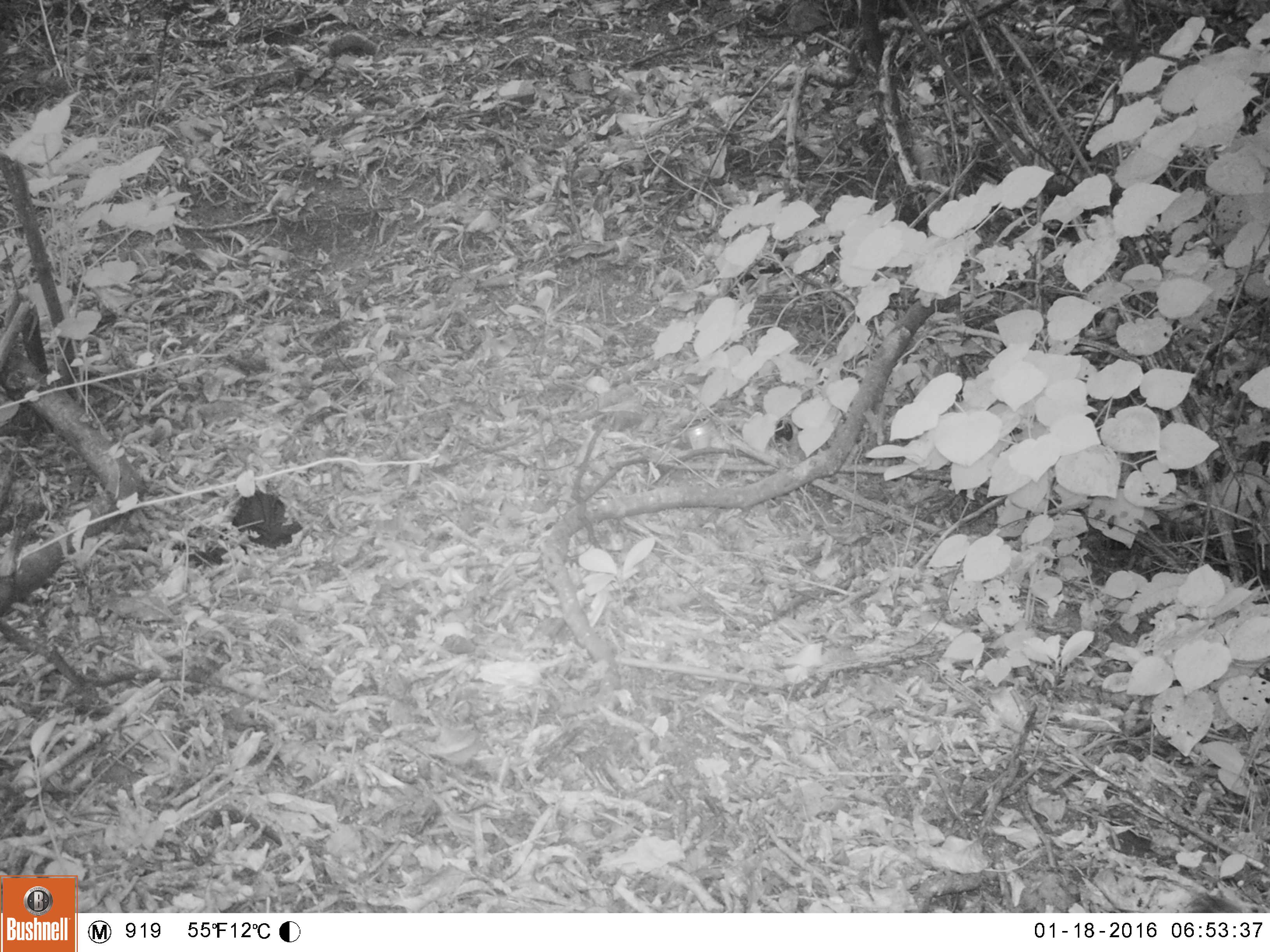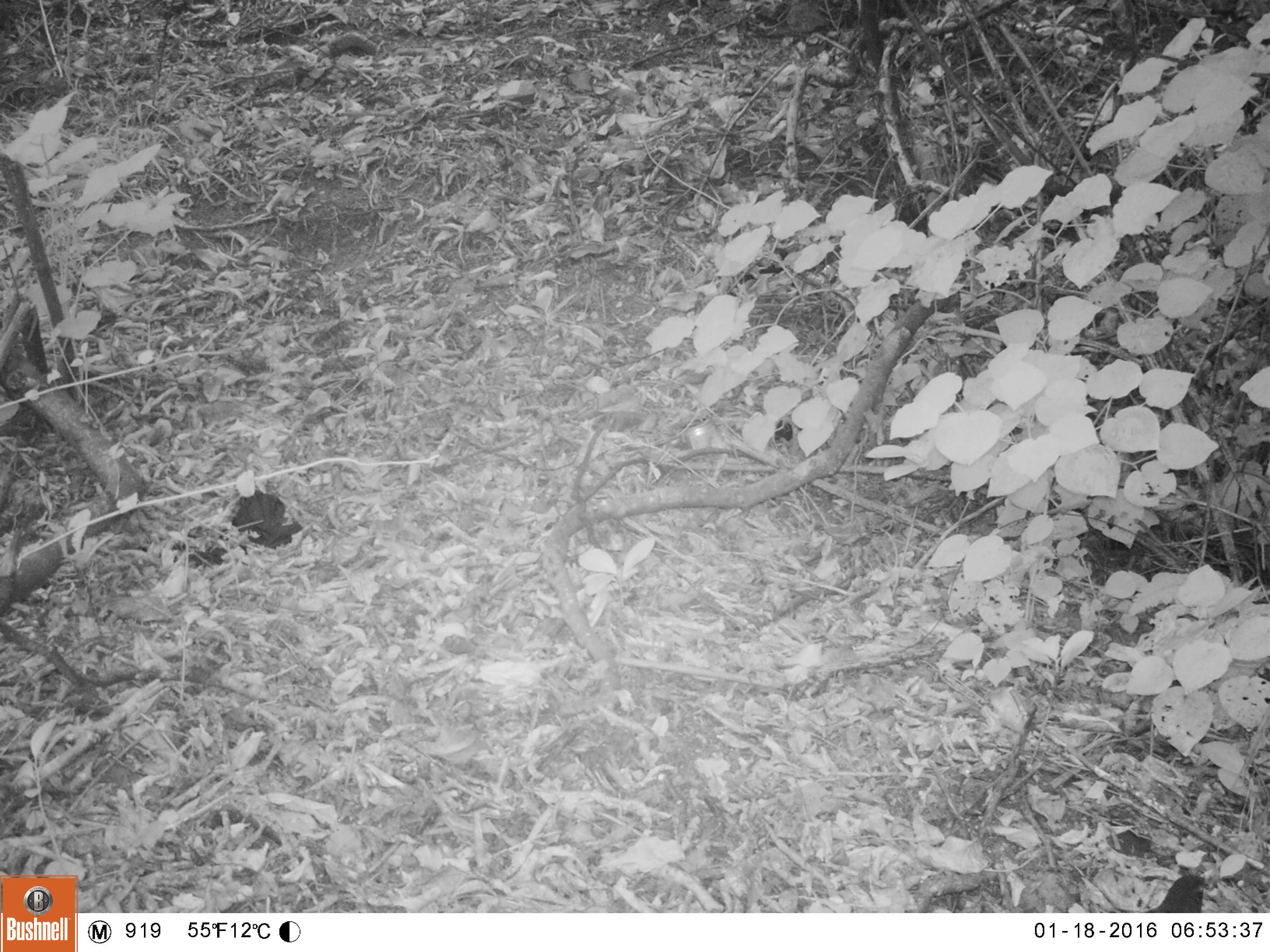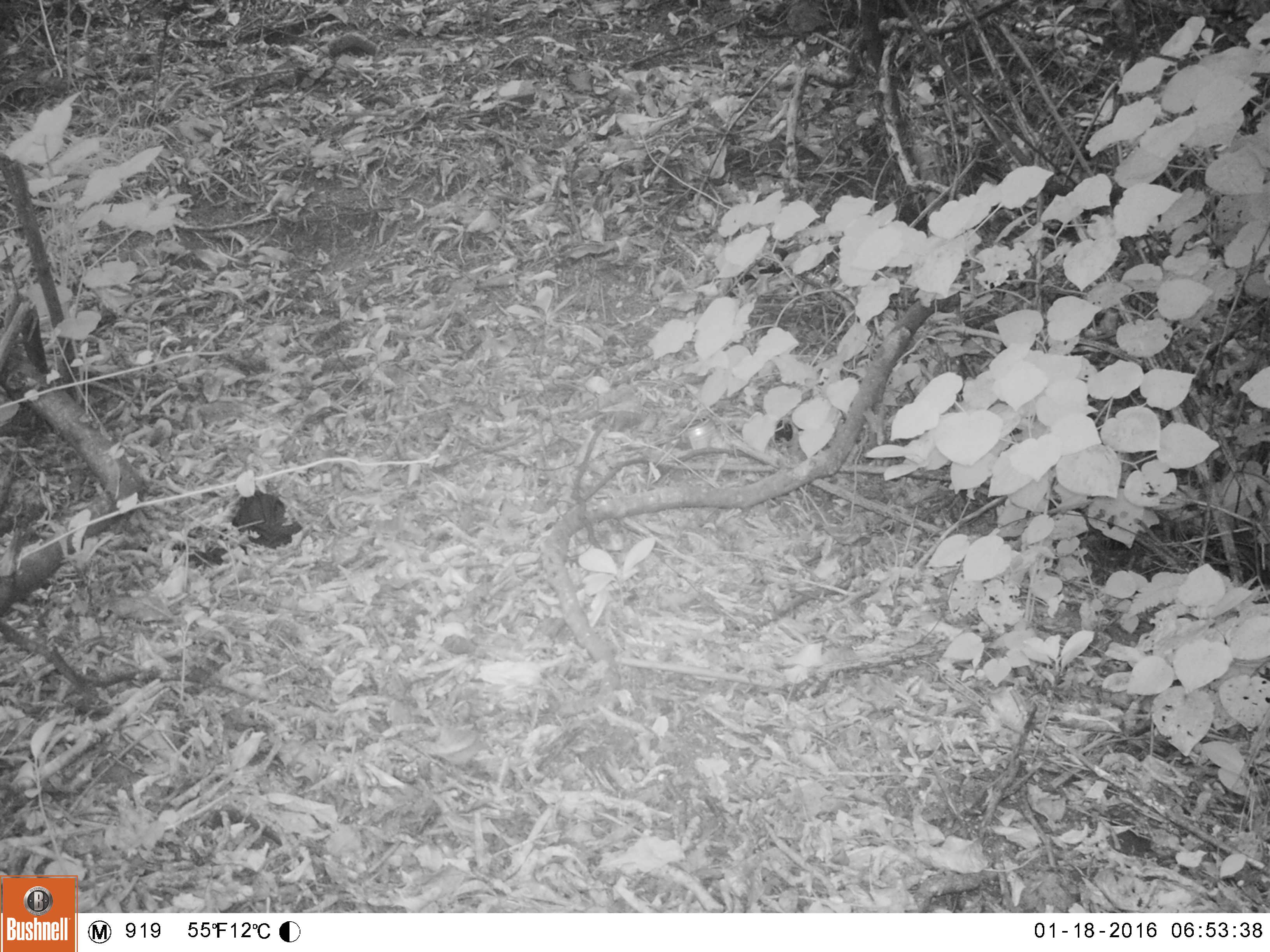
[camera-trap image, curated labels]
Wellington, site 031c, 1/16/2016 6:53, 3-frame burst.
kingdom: Animalia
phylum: Chordata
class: Aves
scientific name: Aves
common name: bird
Bird (Aves).